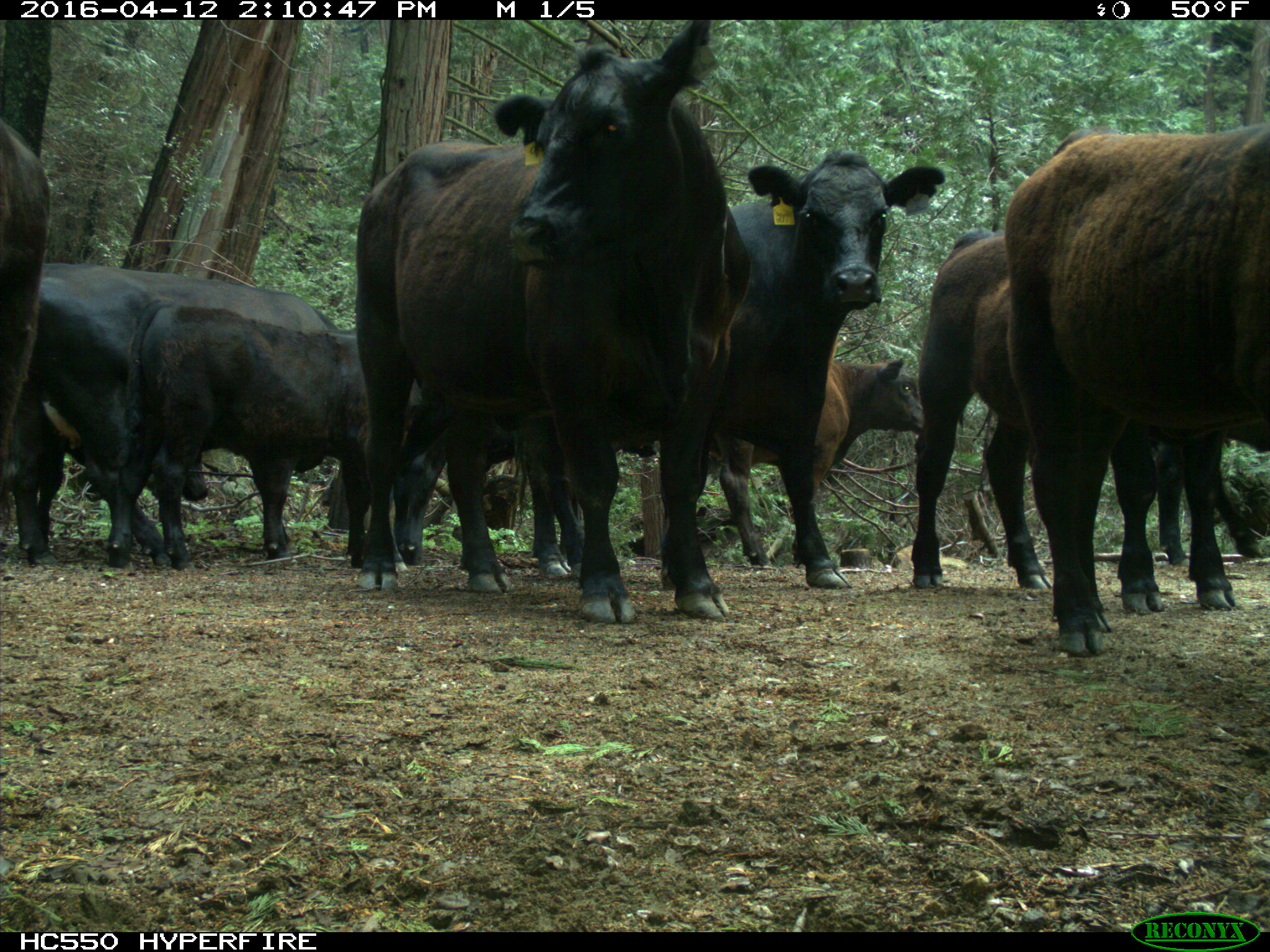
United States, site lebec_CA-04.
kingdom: Animalia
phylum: Chordata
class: Mammalia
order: Artiodactyla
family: Bovidae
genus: Bos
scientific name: Bos taurus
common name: domestic cow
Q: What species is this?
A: Bos taurus (domestic cow).